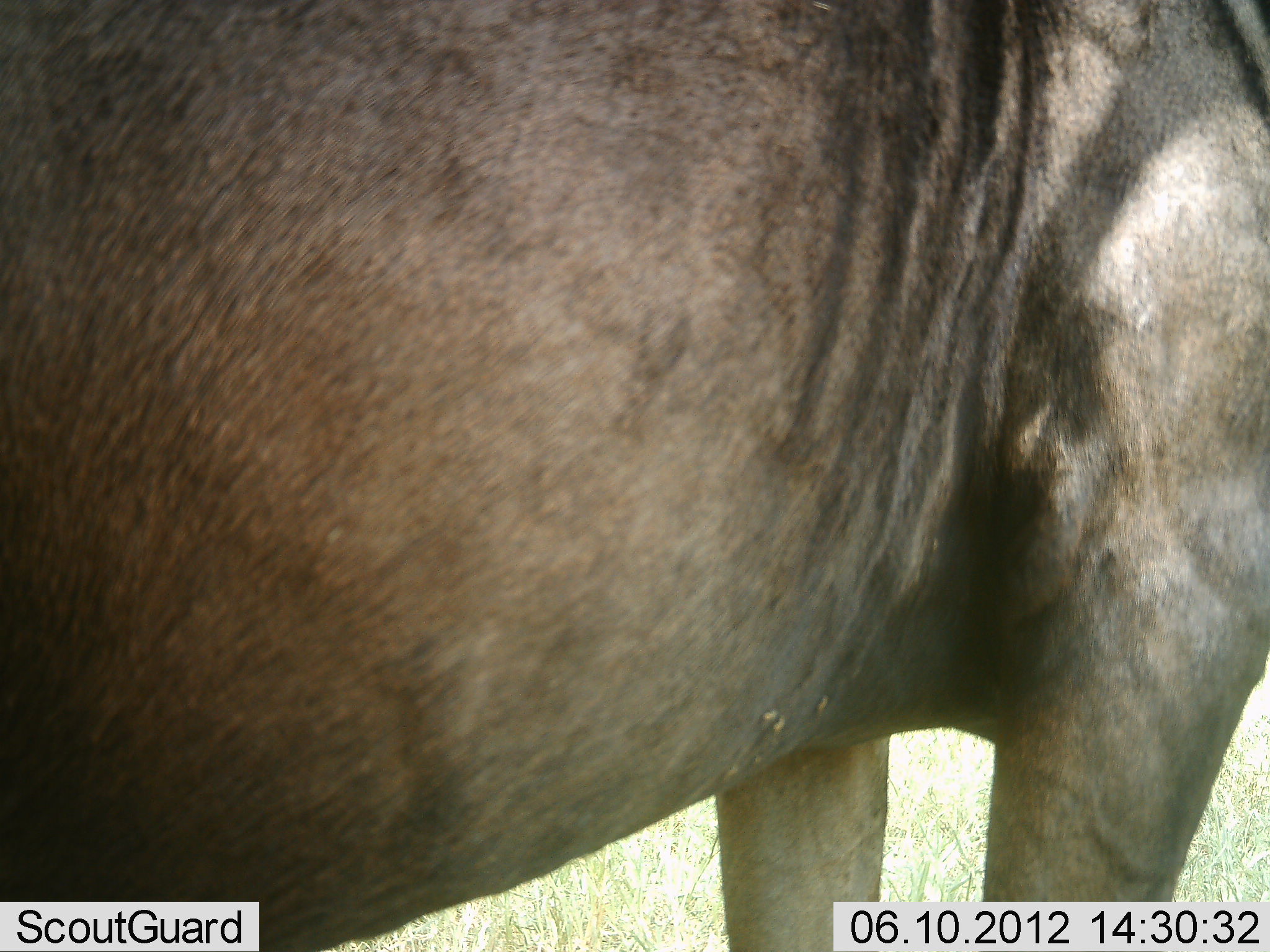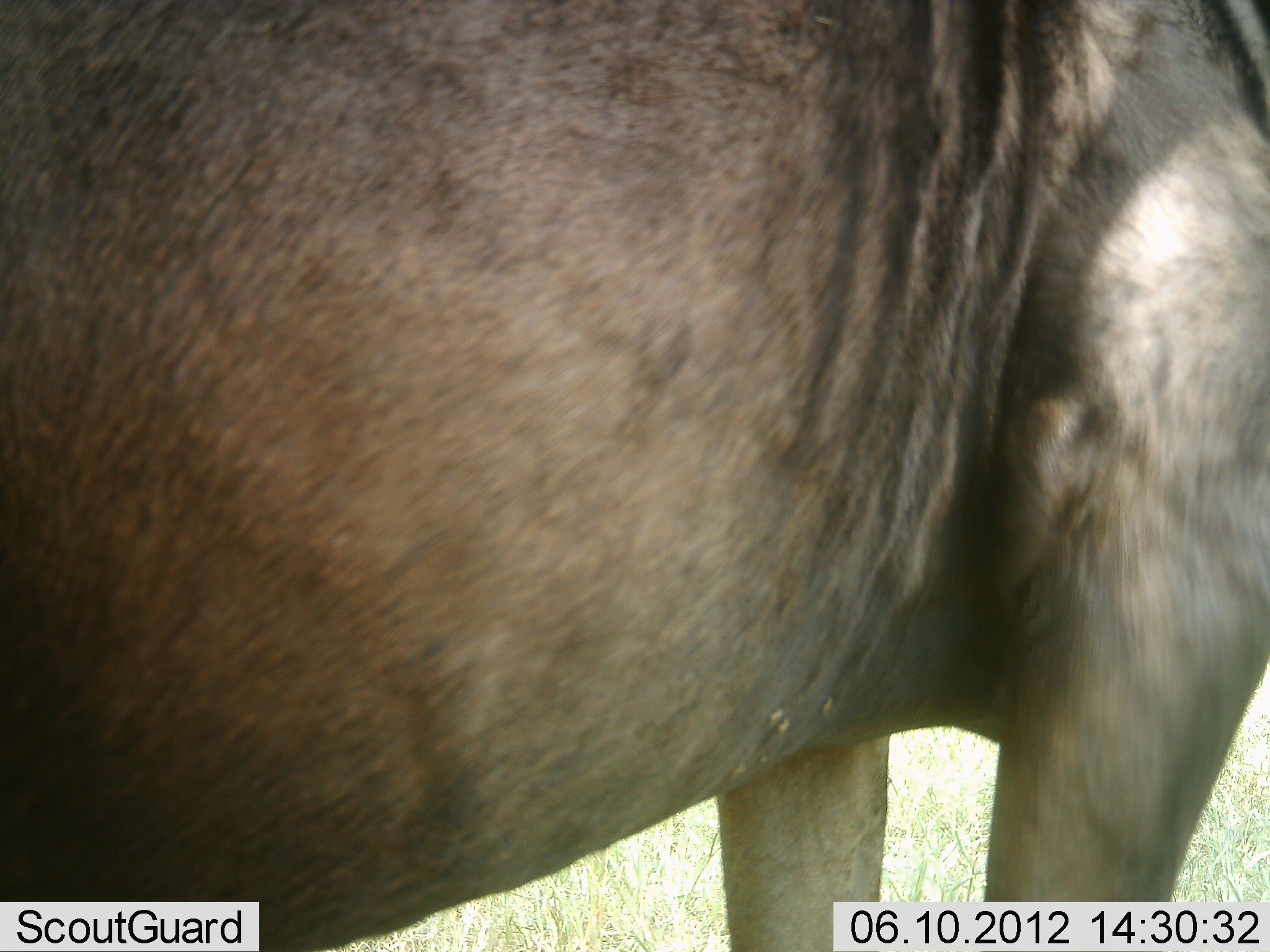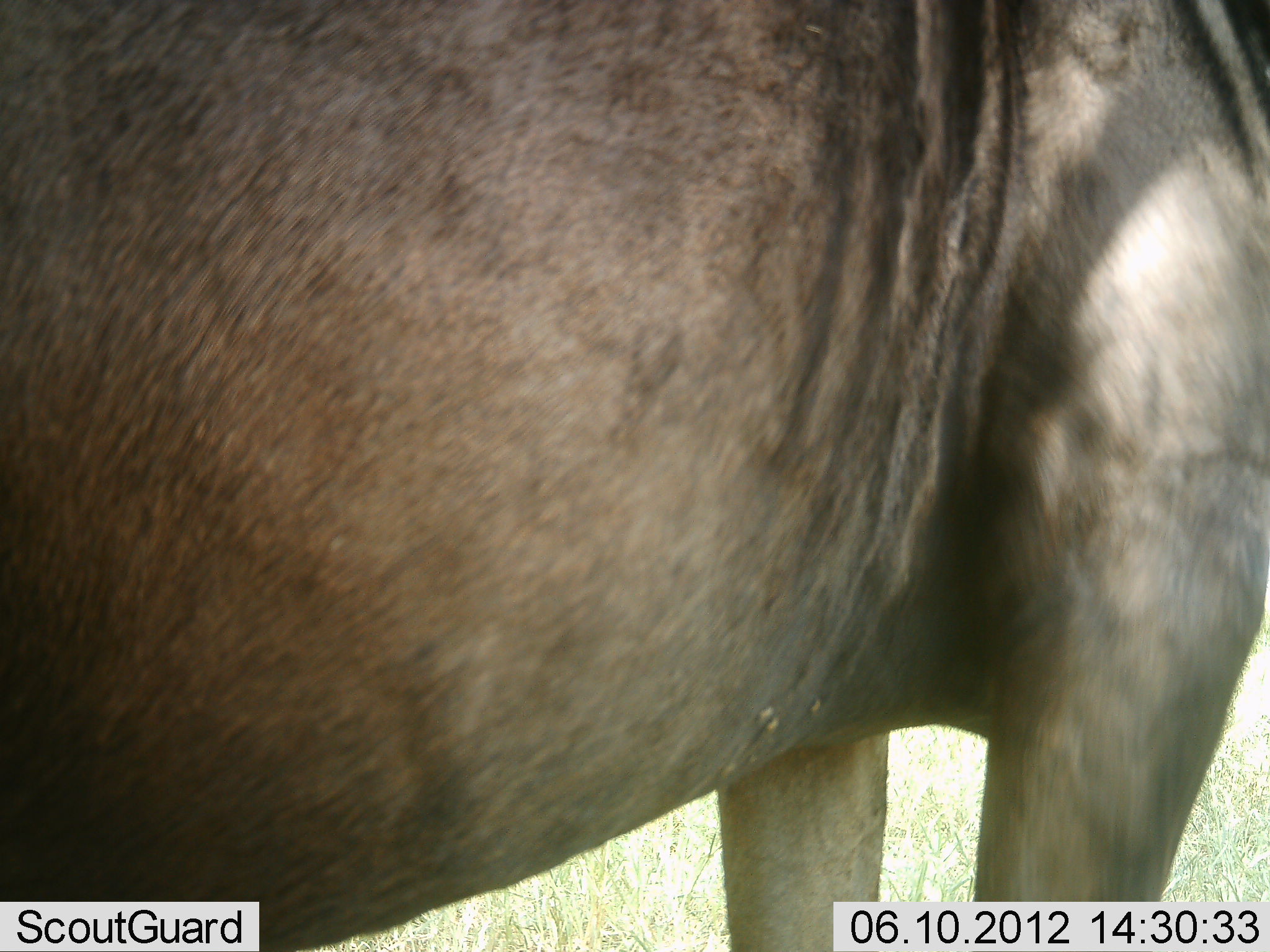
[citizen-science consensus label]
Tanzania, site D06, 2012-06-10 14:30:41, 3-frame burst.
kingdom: Animalia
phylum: Chordata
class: Mammalia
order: Artiodactyla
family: Bovidae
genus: Connochaetes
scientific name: Connochaetes taurinus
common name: blue wildebeest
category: wildebeest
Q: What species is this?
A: Wildebeest (blue wildebeest) (Connochaetes taurinus).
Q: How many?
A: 1.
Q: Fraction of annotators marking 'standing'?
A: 100%.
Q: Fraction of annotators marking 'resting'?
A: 0%.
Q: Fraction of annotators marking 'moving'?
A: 0%.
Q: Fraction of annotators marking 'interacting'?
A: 0%.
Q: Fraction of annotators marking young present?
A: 0%.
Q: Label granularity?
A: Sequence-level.